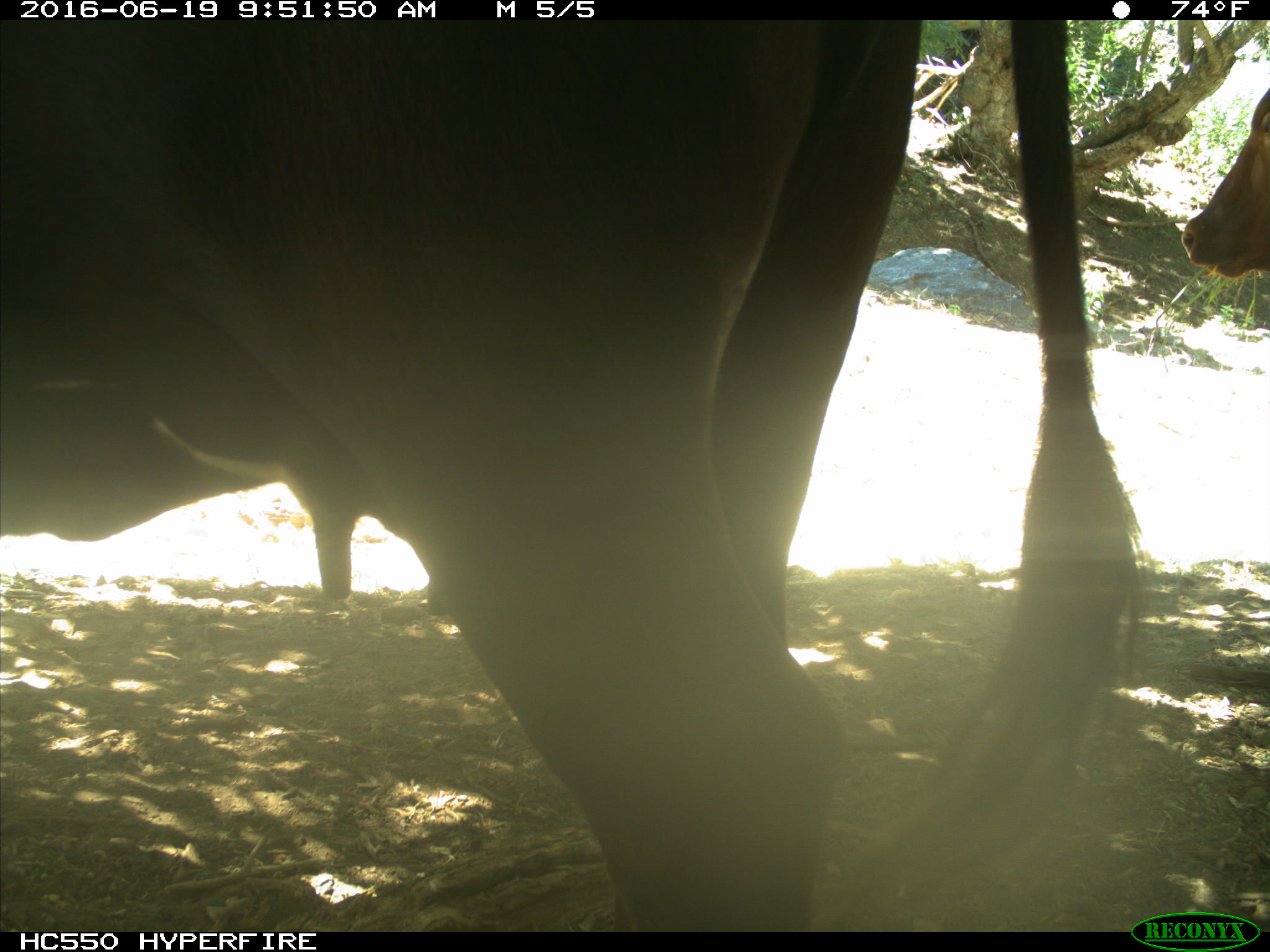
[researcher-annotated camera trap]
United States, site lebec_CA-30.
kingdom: Animalia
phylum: Chordata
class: Mammalia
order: Artiodactyla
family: Bovidae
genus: Bos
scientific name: Bos taurus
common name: domestic cow